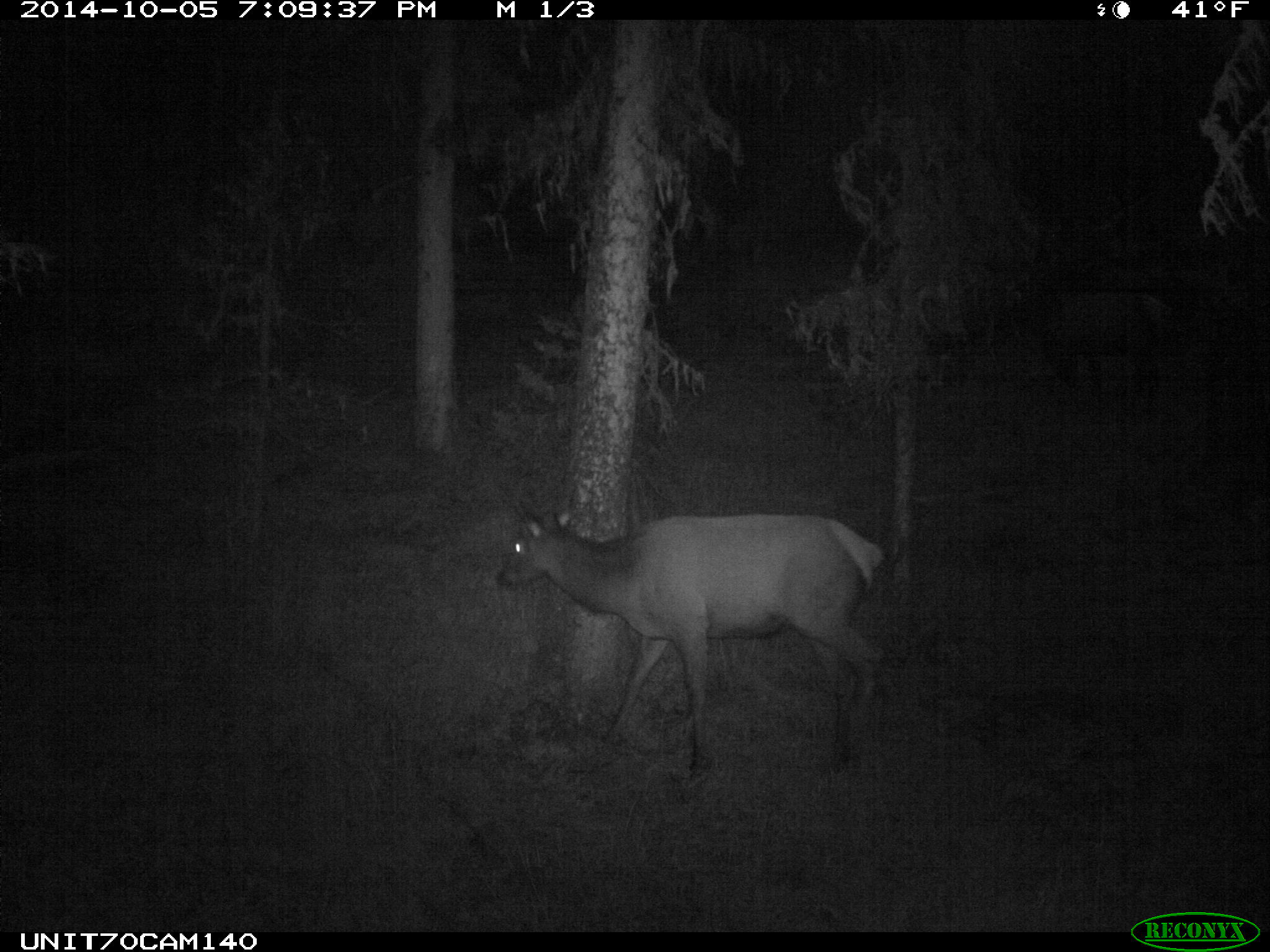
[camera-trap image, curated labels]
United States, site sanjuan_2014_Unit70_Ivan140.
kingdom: Animalia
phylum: Chordata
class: Mammalia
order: Artiodactyla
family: Cervidae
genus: Cervus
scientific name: Cervus elaphus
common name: red deer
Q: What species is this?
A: Cervus elaphus (red deer).